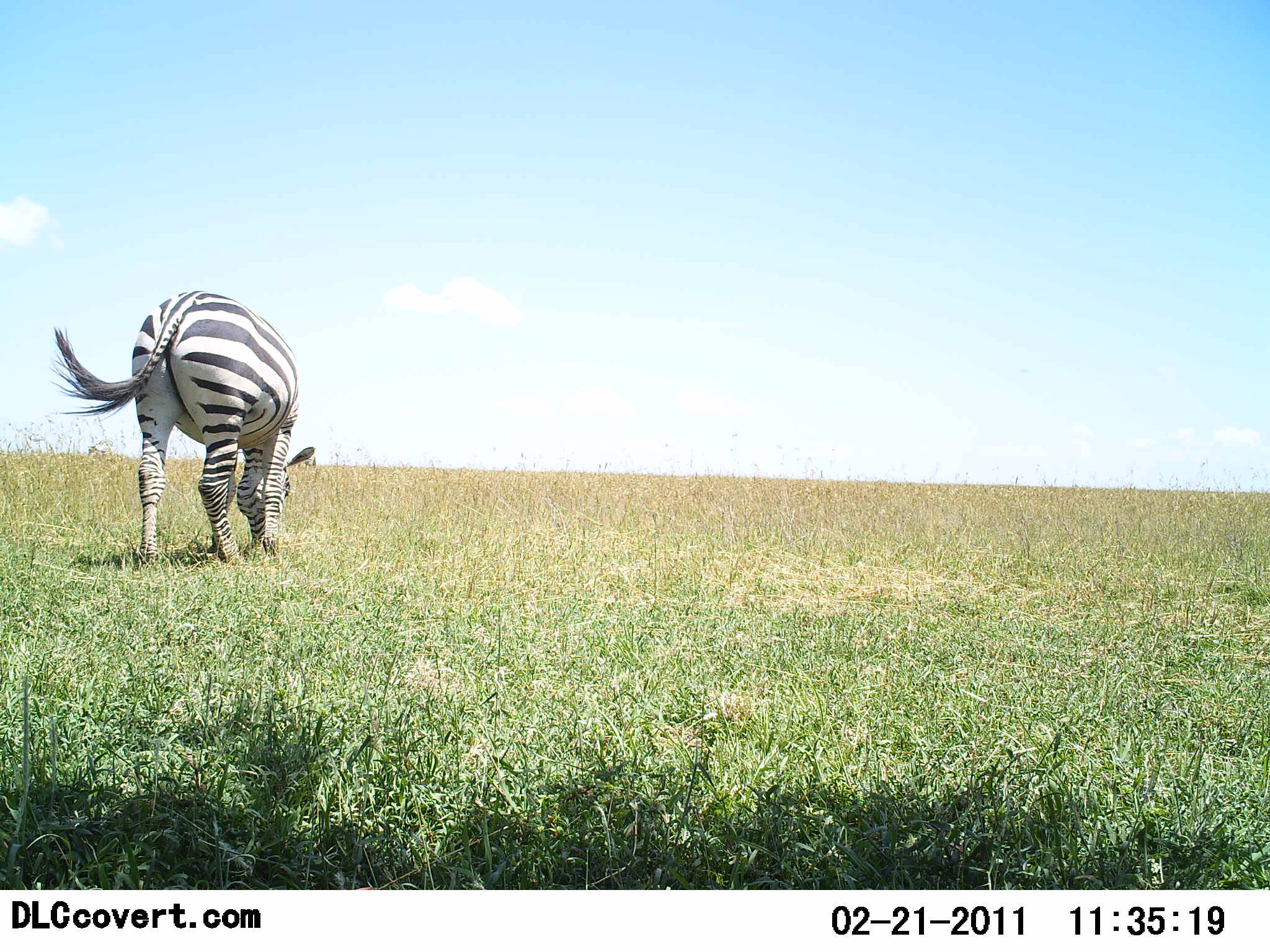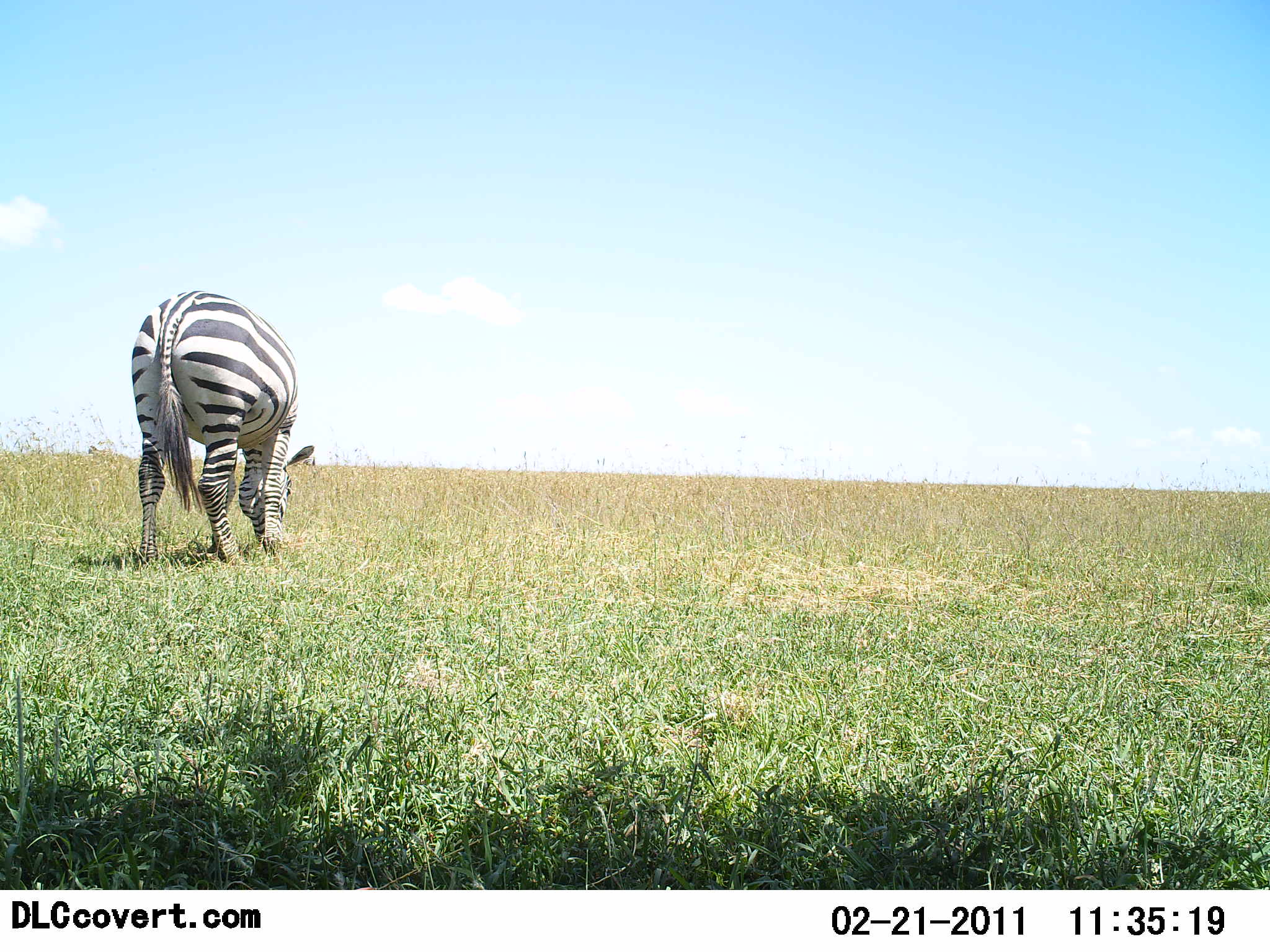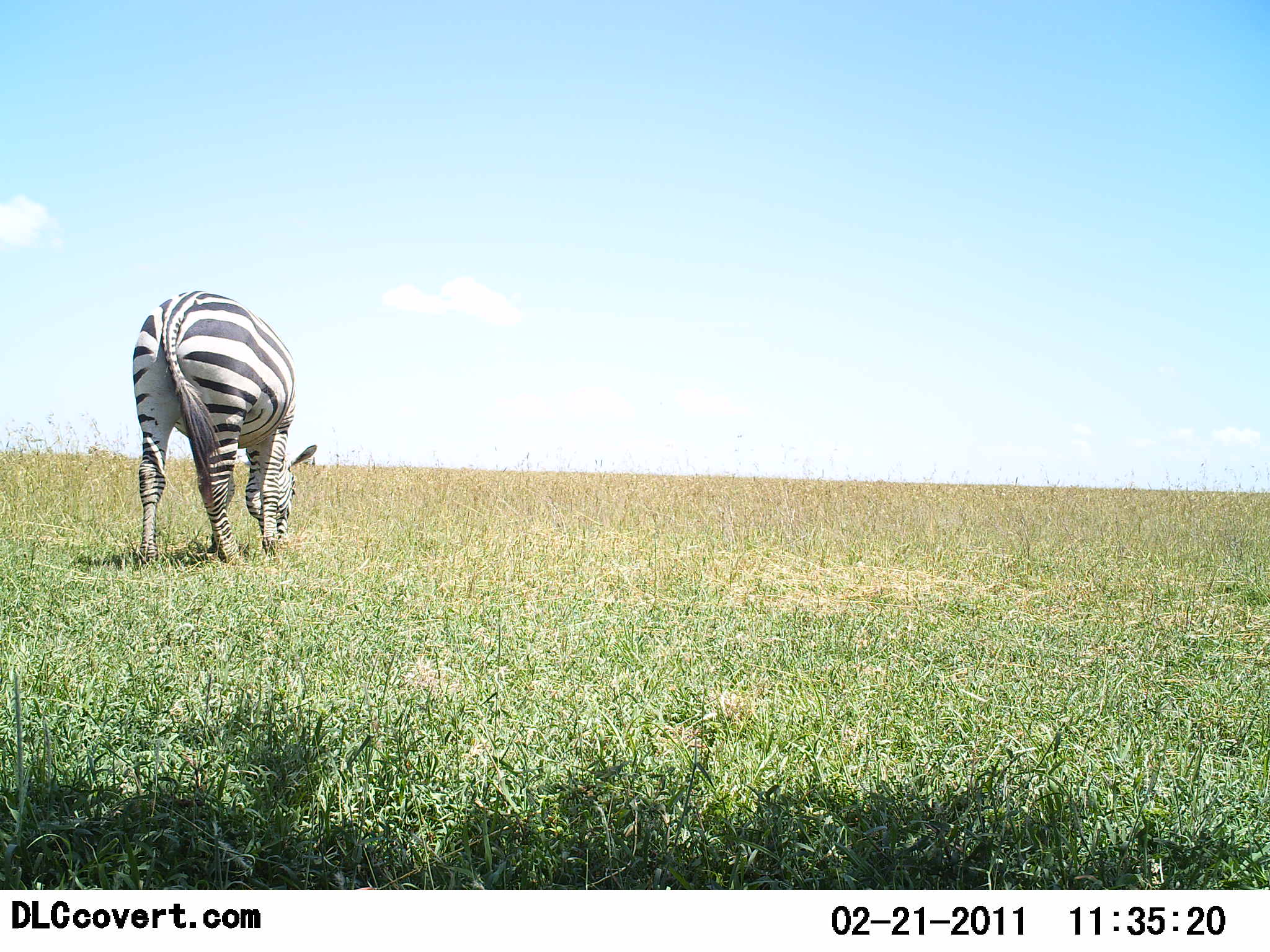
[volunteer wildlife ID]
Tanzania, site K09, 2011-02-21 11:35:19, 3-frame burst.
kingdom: Animalia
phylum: Chordata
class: Mammalia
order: Perissodactyla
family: Equidae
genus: Equus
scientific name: Equus quagga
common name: plains zebra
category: zebra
Zebra (plains zebra) (Equus quagga), count 1. Behavior (volunteer vote fractions): standing 30%, resting 0%, moving 0%, interacting 0%. Young present (vote fraction): 0%. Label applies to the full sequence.